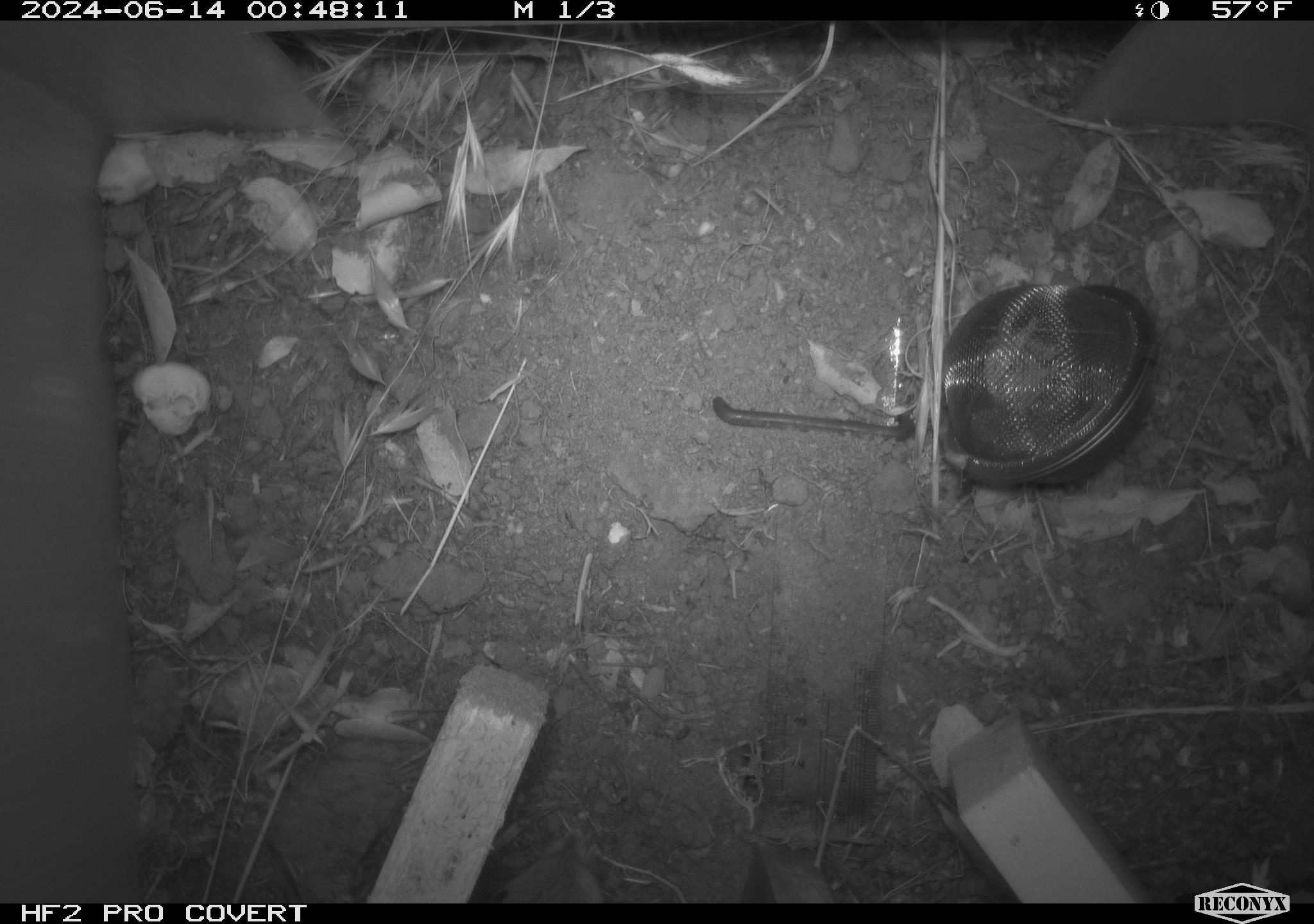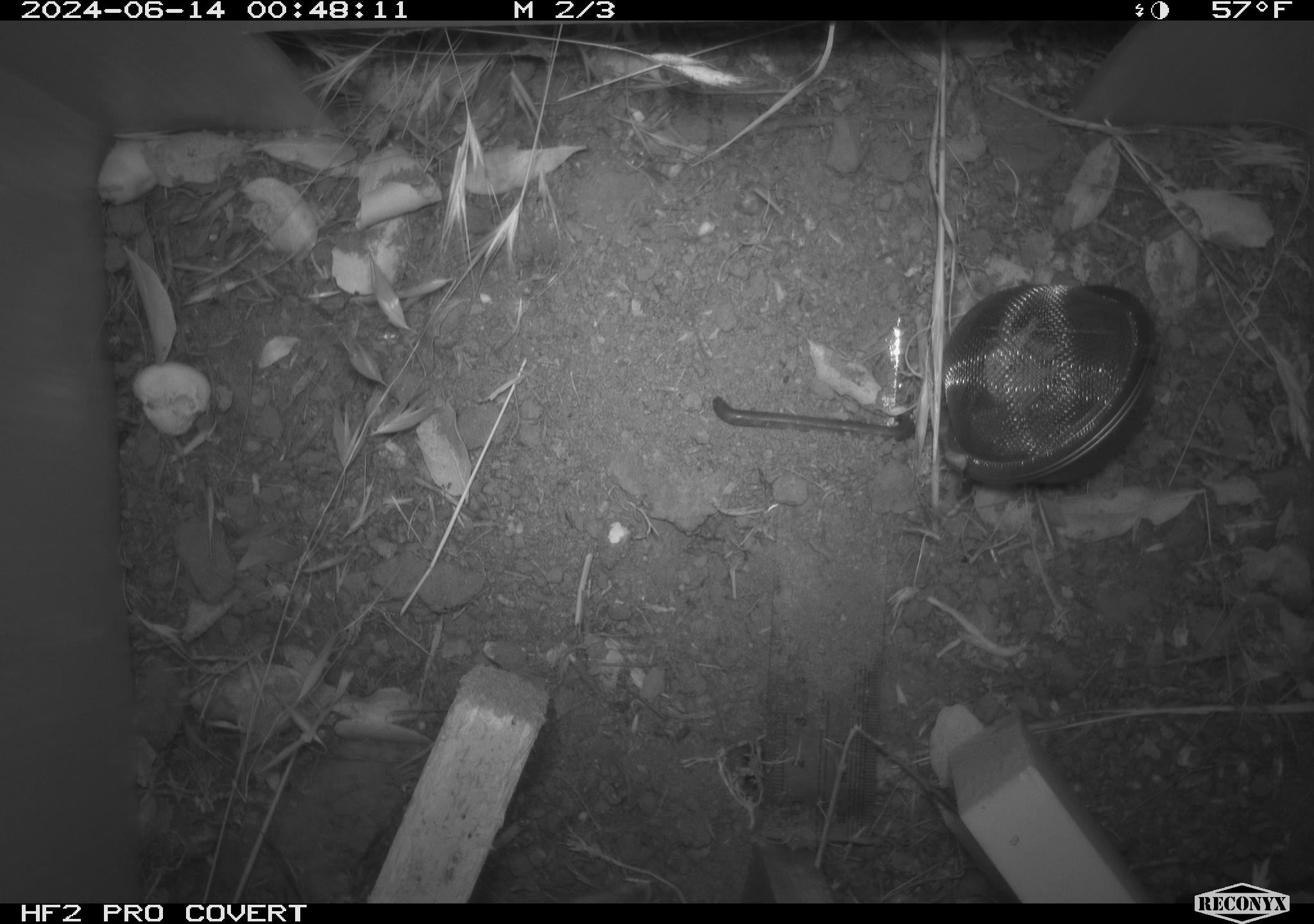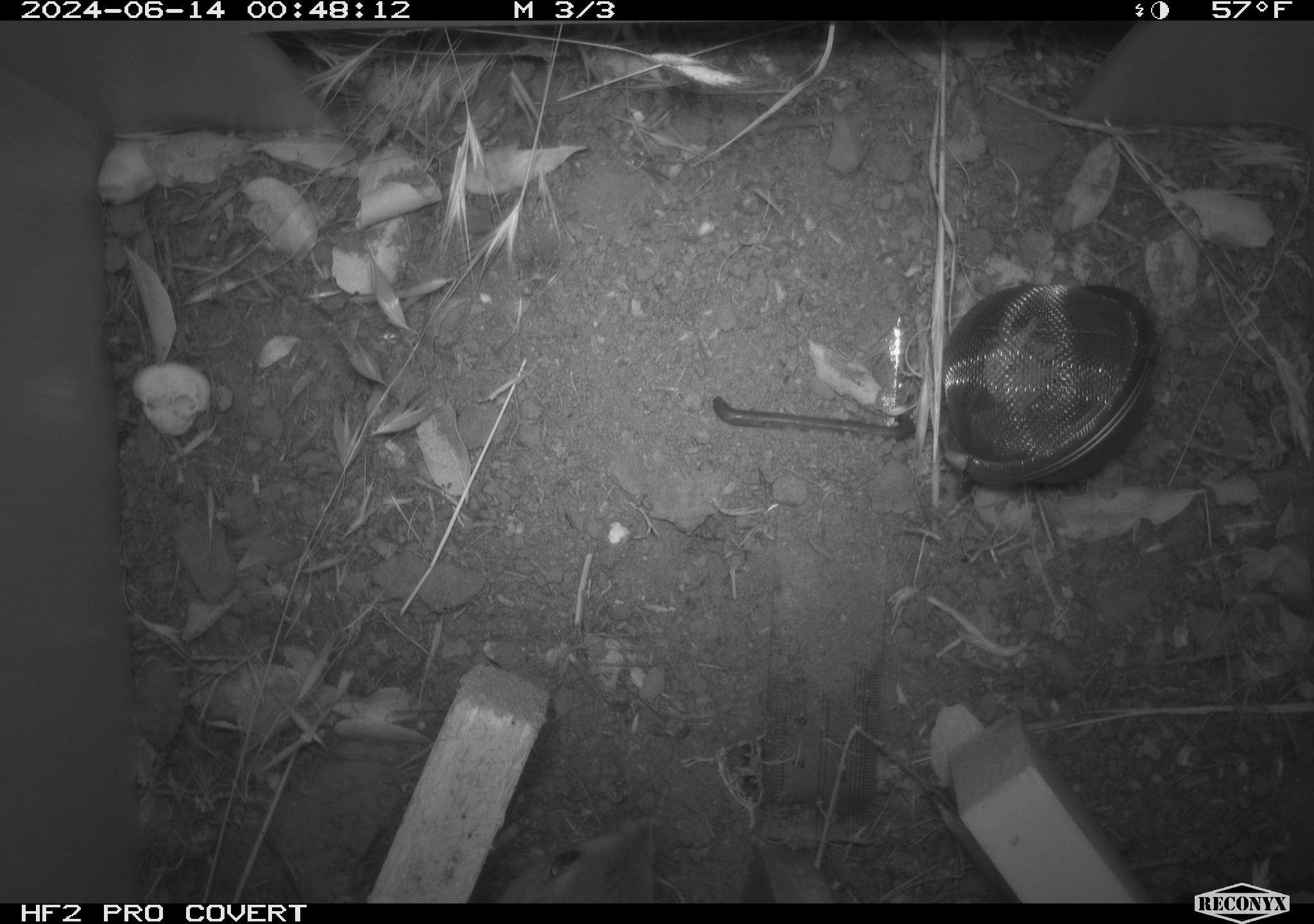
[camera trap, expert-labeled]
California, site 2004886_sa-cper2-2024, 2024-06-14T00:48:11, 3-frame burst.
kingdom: Animalia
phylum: Chordata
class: Mammalia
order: Rodentia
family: Heteromyidae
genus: Dipodomys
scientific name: Dipodomys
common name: kangaroo rats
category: dipodomys species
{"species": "dipodomys species (kangaroo rats) (Dipodomys)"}